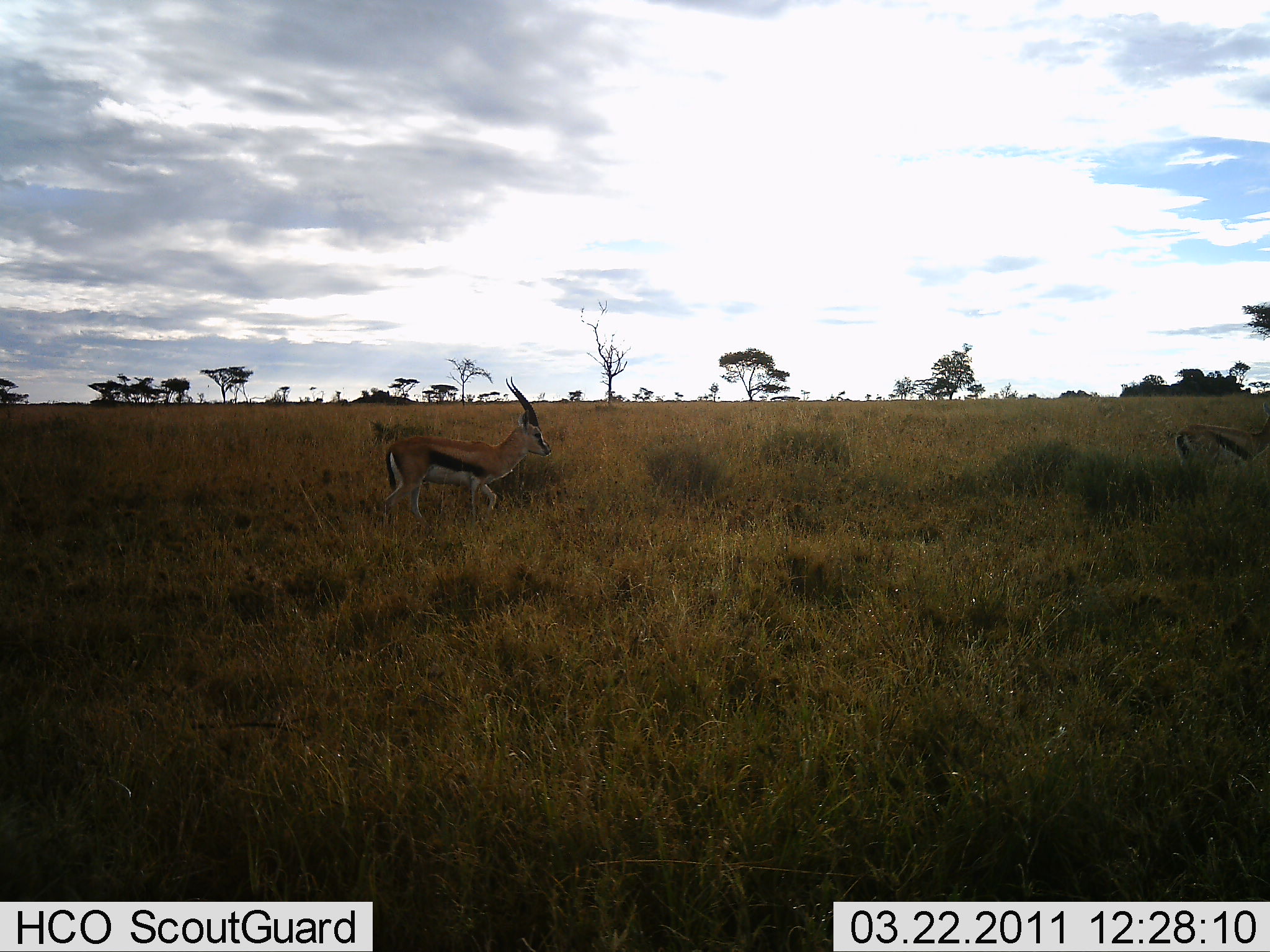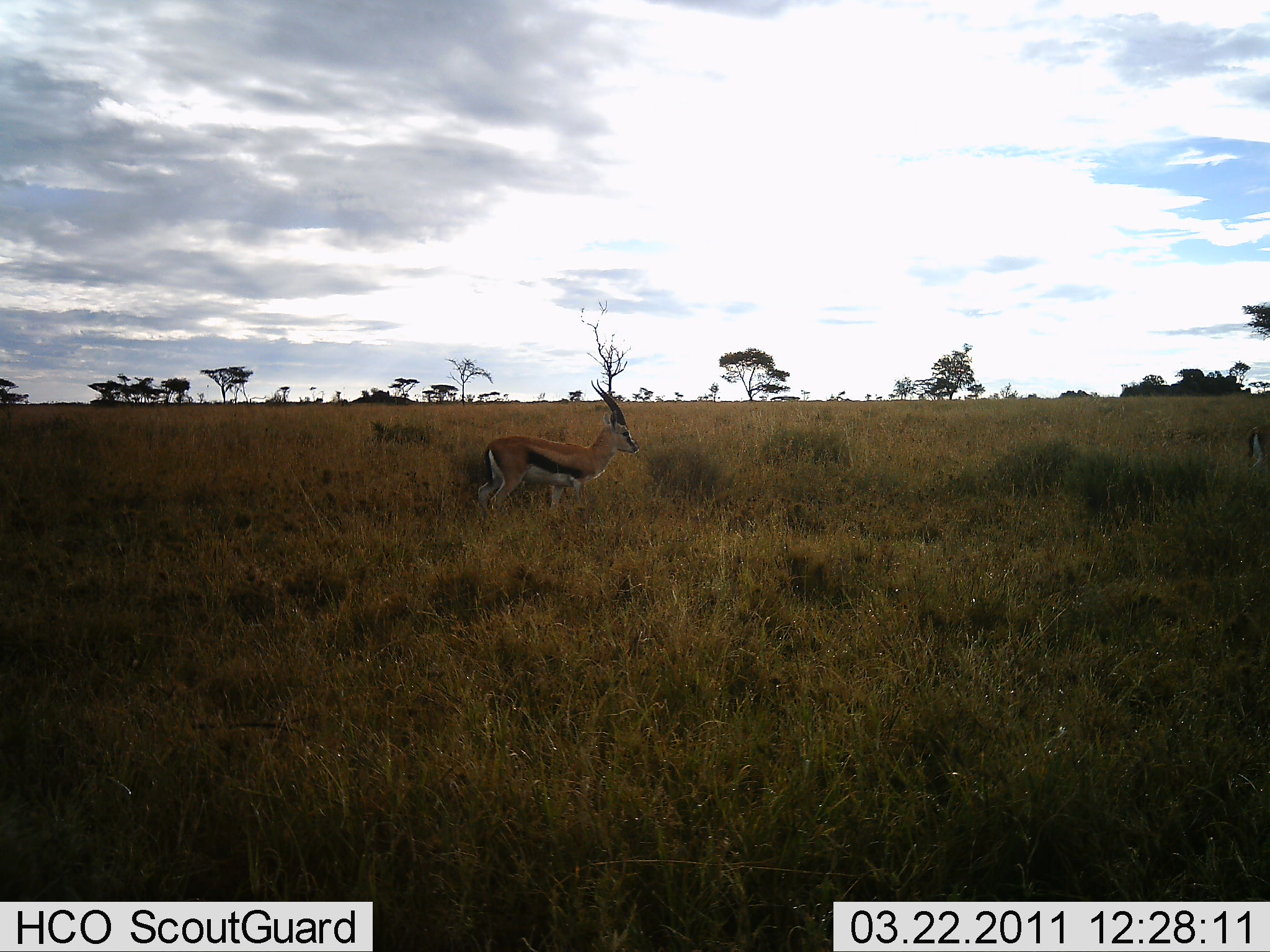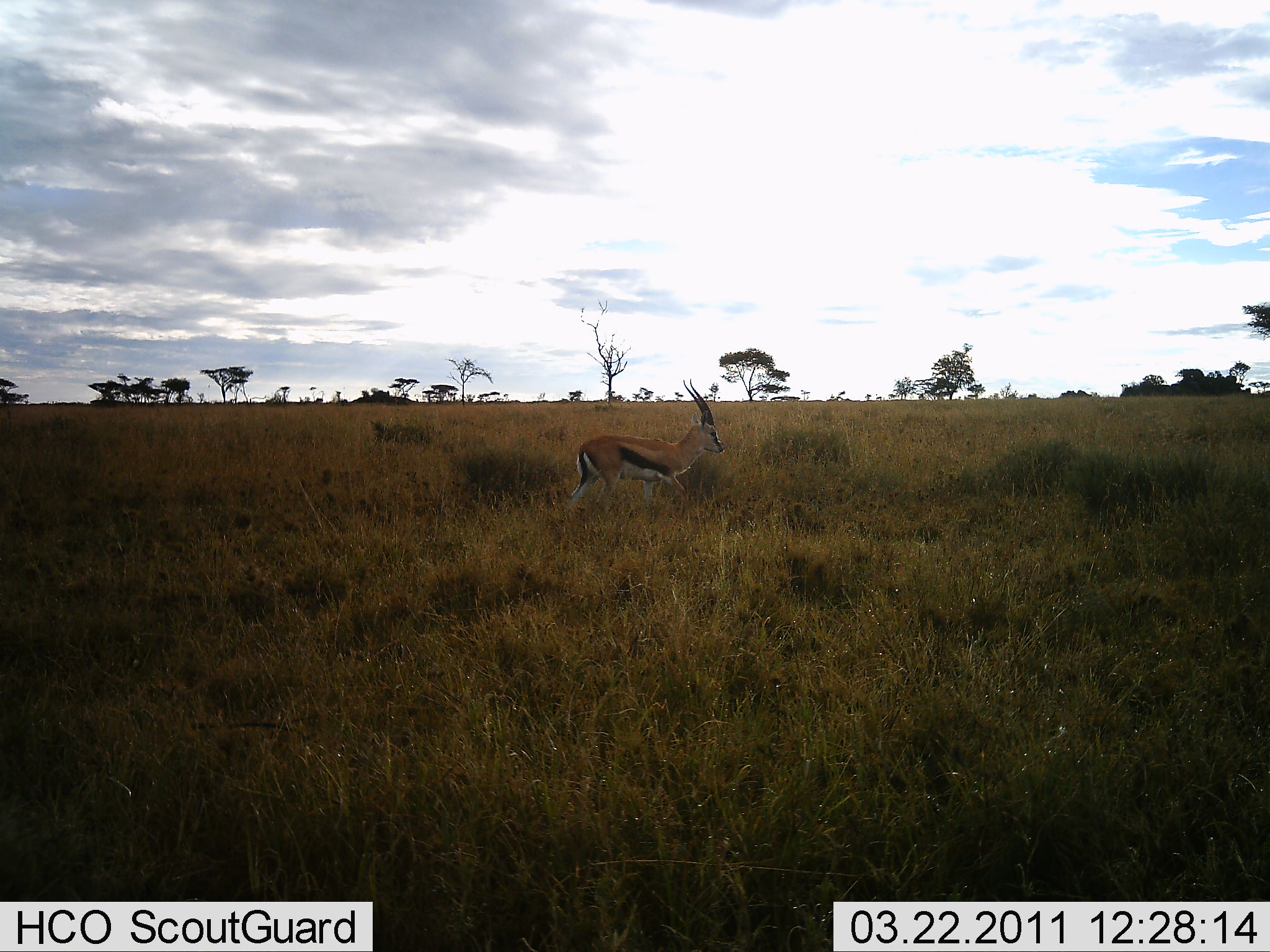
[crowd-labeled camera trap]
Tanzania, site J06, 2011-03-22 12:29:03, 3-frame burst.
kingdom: Animalia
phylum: Chordata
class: Mammalia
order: Artiodactyla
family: Bovidae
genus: Eudorcas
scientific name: Eudorcas thomsonii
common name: thomson's gazelle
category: gazellethomsons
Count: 2.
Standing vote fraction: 20%.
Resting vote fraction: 0%.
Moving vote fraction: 90%.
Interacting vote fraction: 0%.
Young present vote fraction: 0%.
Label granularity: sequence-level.